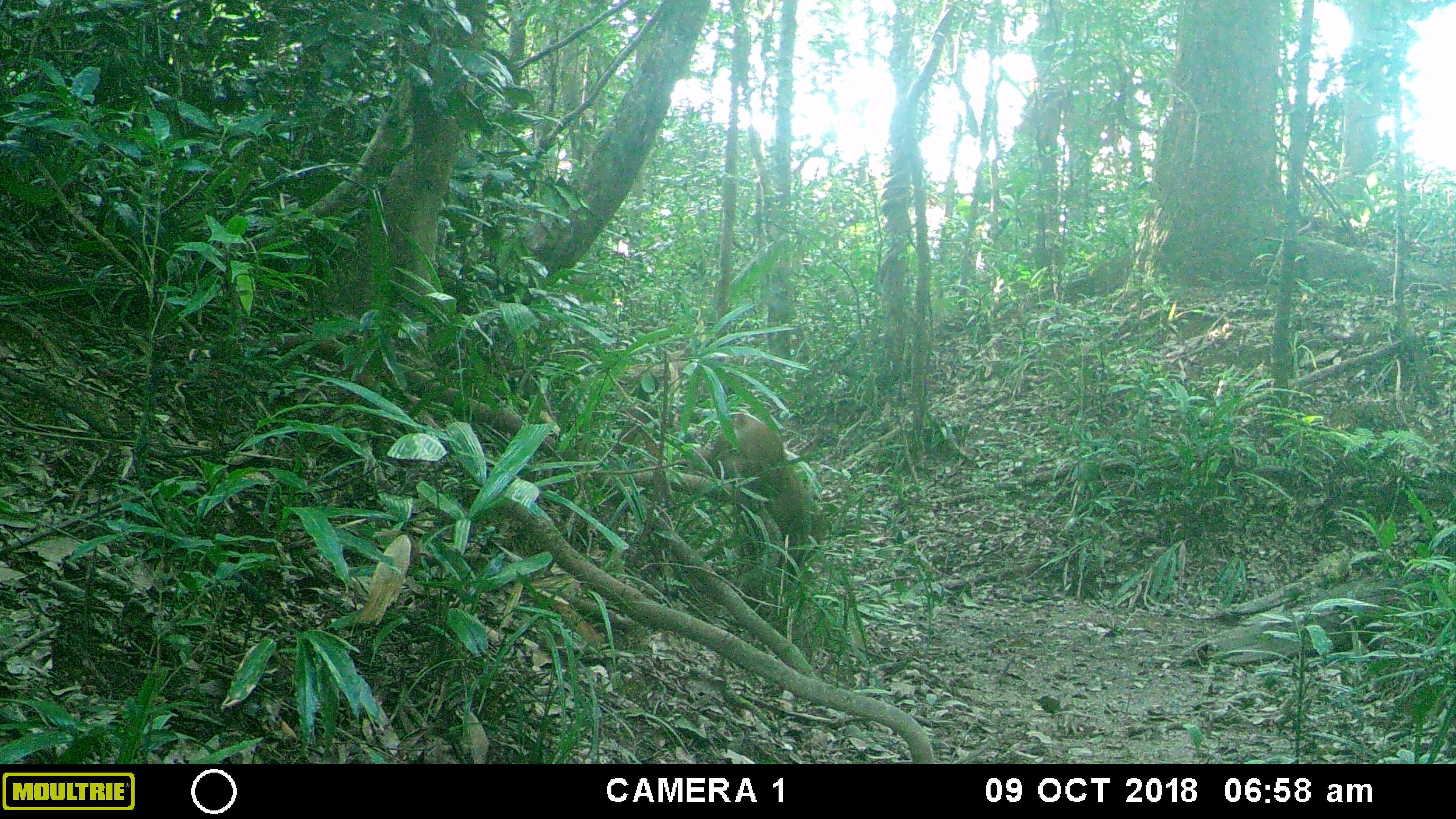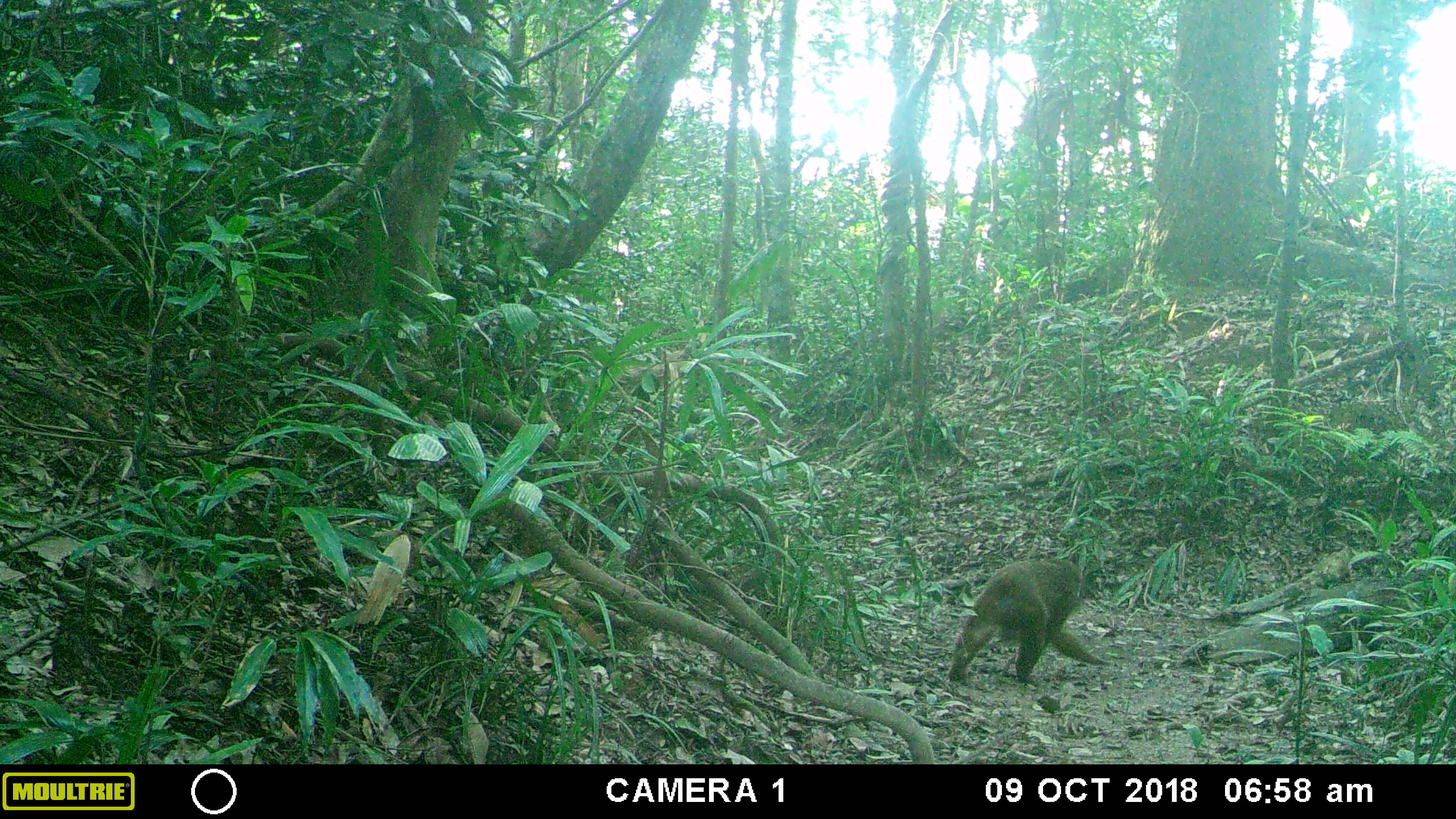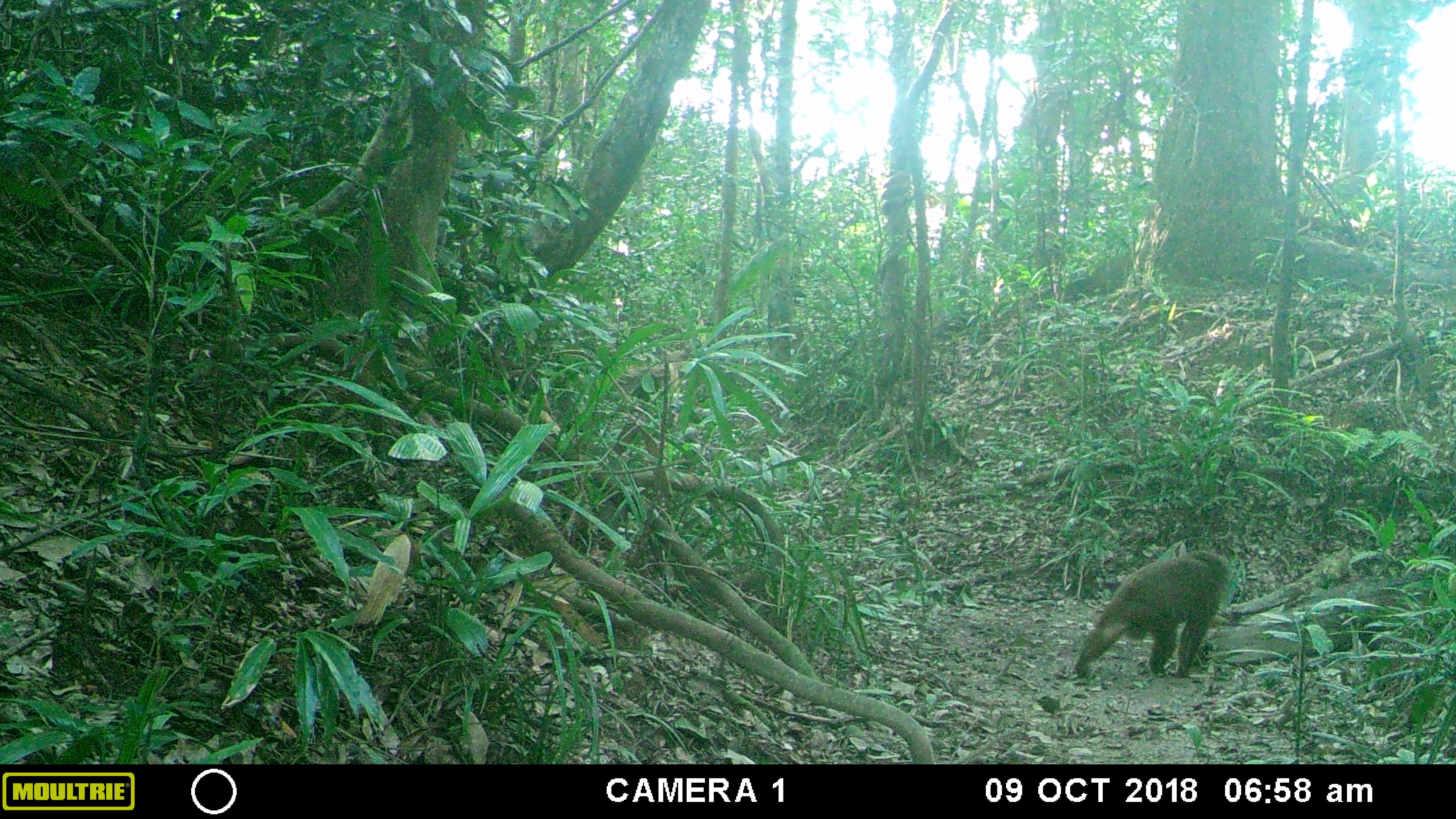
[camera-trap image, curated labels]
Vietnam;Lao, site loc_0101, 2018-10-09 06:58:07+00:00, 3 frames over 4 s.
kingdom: Animalia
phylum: Chordata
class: Mammalia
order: Primates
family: Cercopithecidae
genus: Macaca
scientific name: Macaca arctoides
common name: stump-tailed macaque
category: stump tailed macaque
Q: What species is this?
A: Stump tailed macaque (stump-tailed macaque) (Macaca arctoides).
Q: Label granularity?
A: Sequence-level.